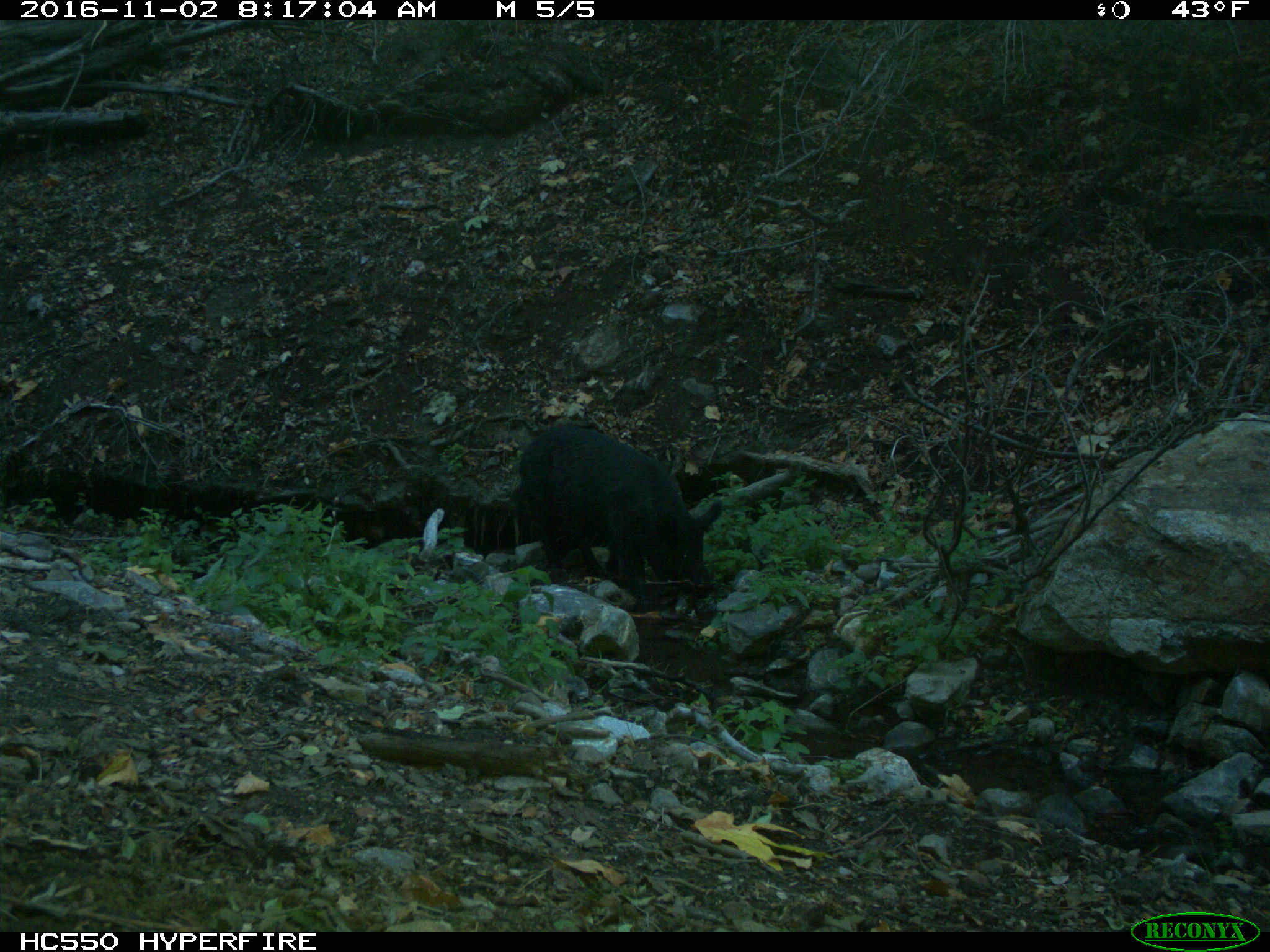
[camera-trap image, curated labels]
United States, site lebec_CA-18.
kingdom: Animalia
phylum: Chordata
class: Mammalia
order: Artiodactyla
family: Suidae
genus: Sus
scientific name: Sus scrofa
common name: wild boar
Sus scrofa (wild boar).